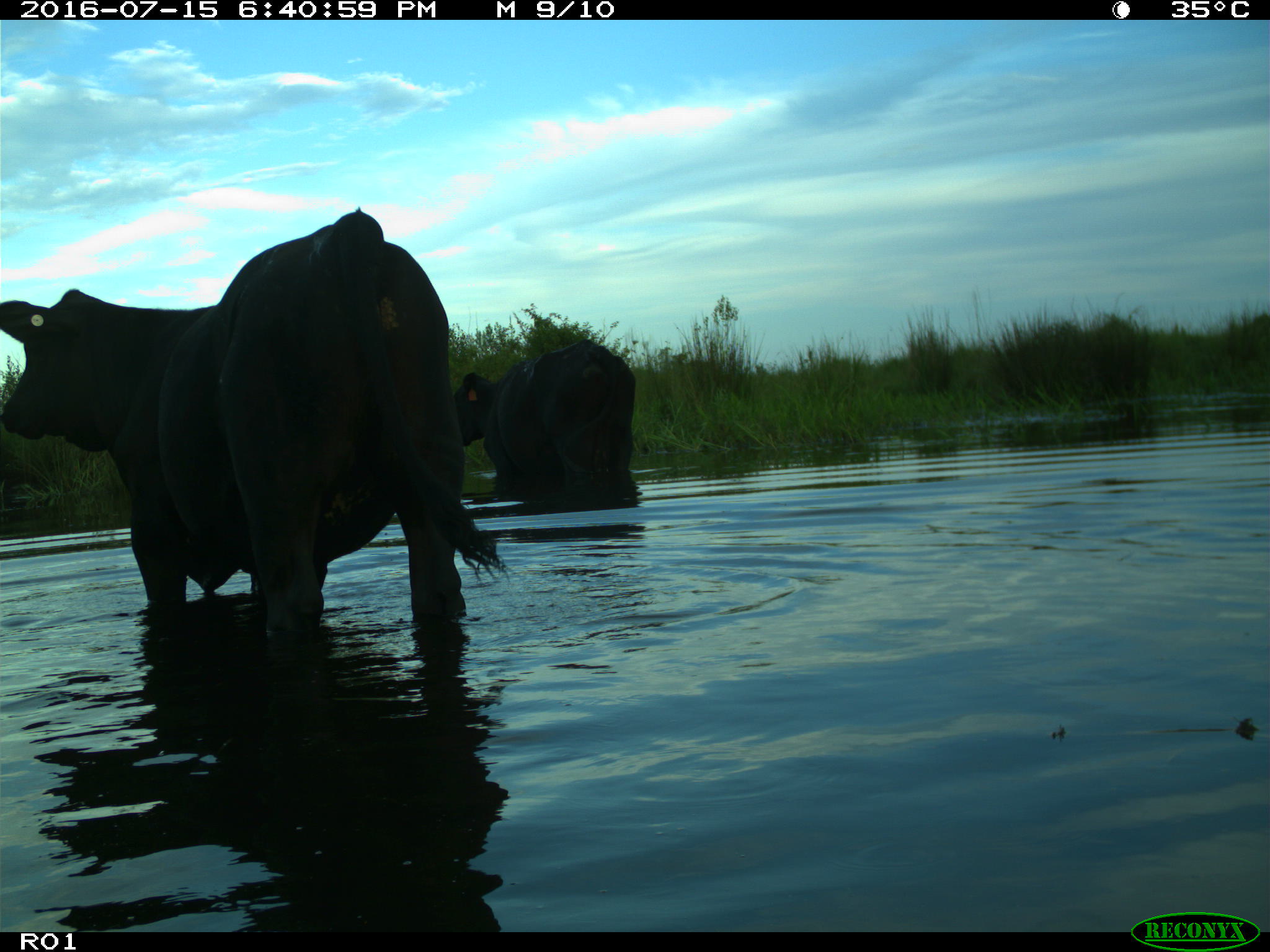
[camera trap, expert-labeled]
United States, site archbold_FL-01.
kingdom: Animalia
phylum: Chordata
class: Mammalia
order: Artiodactyla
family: Bovidae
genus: Bos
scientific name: Bos taurus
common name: domestic cow